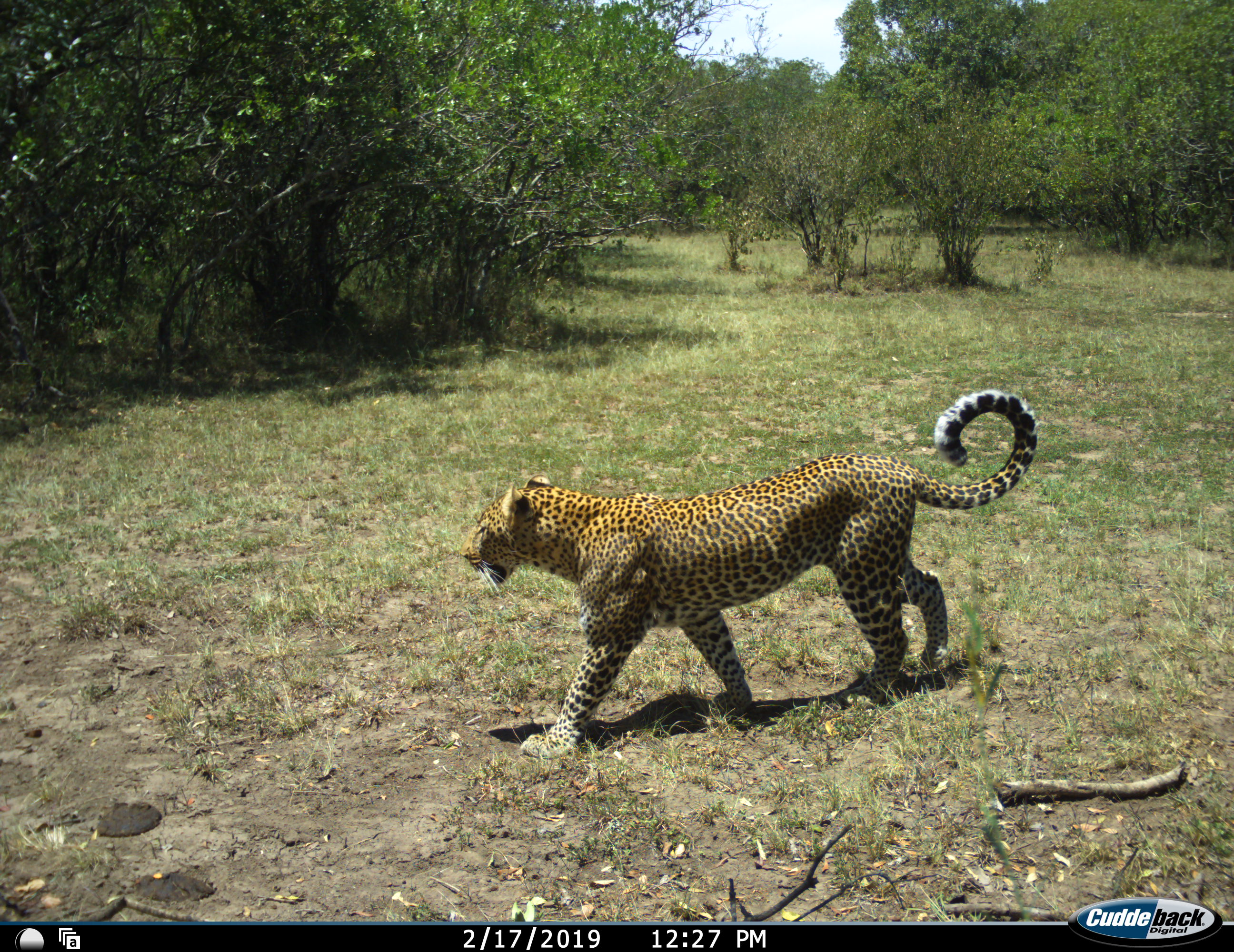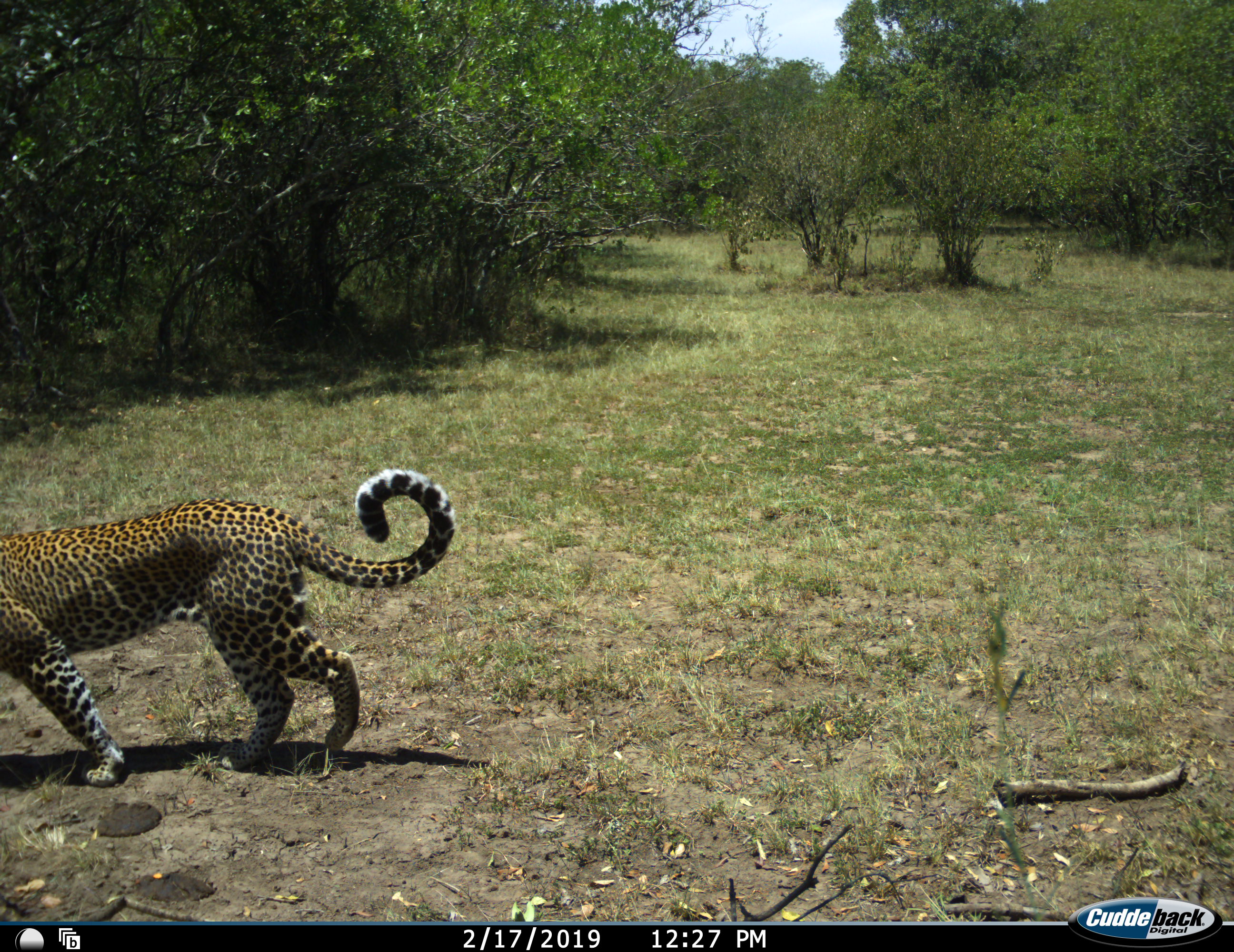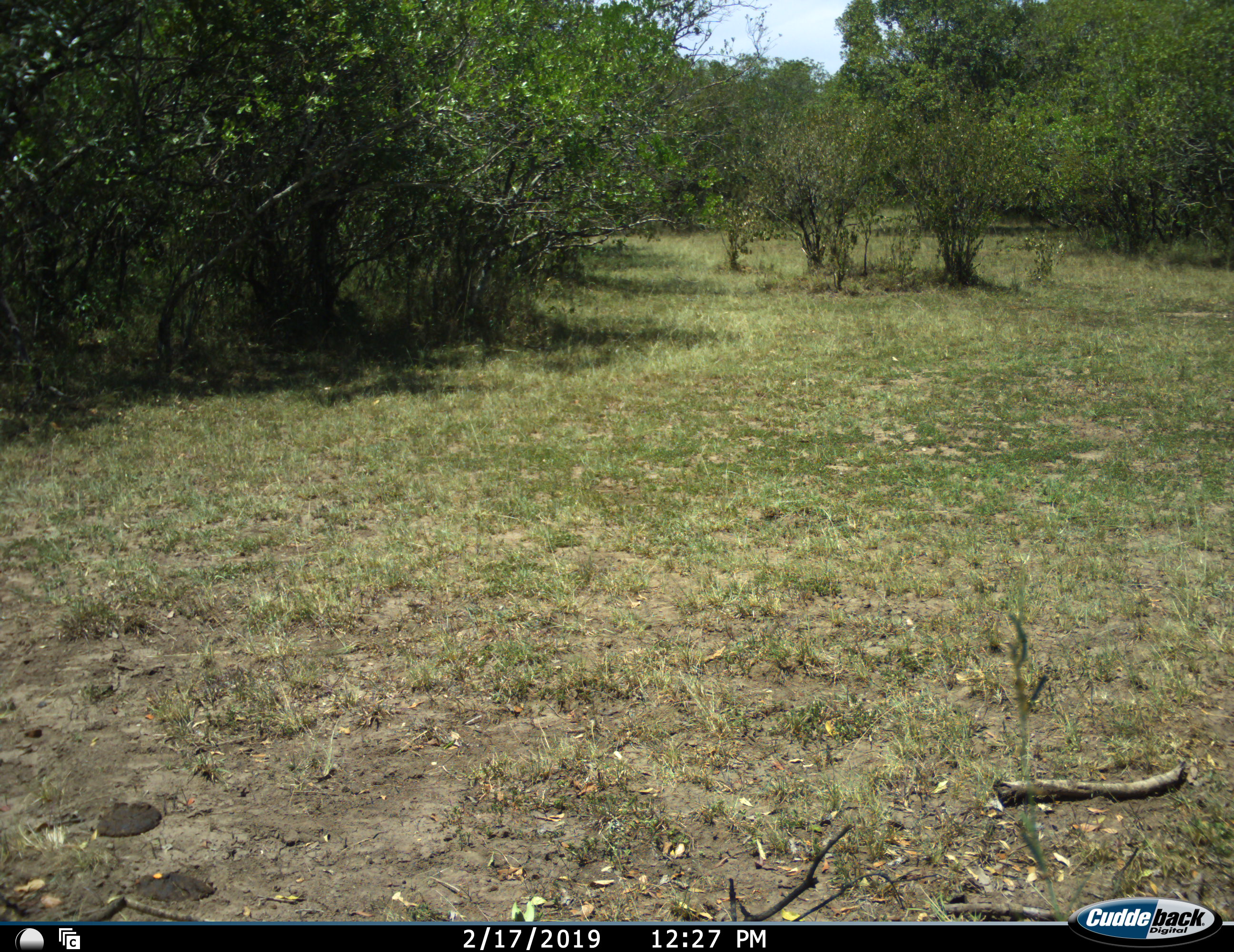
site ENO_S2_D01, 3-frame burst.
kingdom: Animalia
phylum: Chordata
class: Mammalia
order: Carnivora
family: Felidae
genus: Panthera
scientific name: Panthera pardus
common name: leopard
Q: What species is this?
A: Leopard (Panthera pardus).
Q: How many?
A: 1.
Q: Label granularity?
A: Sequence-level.